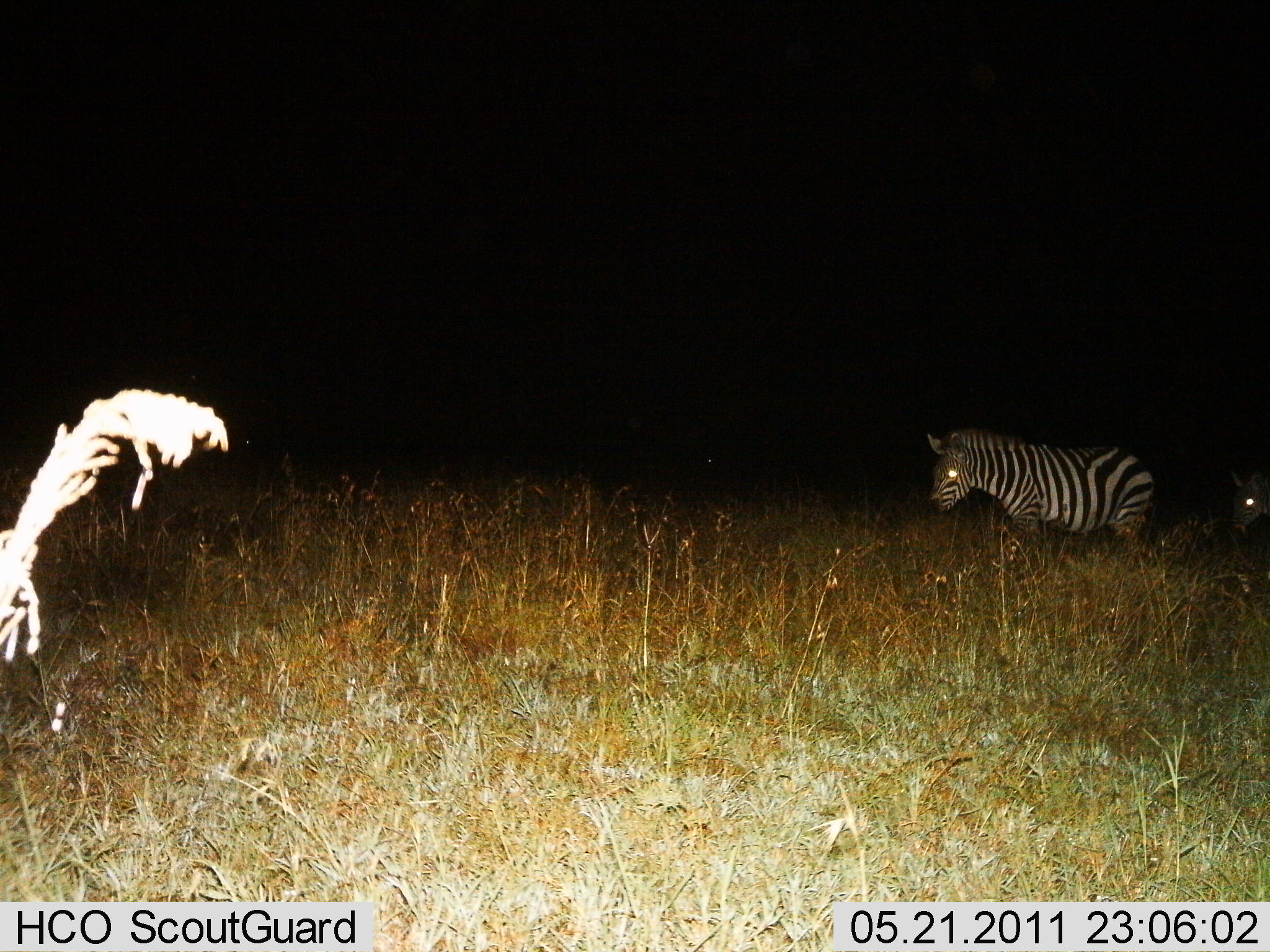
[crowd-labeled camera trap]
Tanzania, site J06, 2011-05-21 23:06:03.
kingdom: Animalia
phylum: Chordata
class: Mammalia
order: Perissodactyla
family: Equidae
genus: Equus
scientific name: Equus quagga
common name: plains zebra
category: zebra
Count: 2.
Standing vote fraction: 64%.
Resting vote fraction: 0%.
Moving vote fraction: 36%.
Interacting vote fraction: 0%.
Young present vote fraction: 0%.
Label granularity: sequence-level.